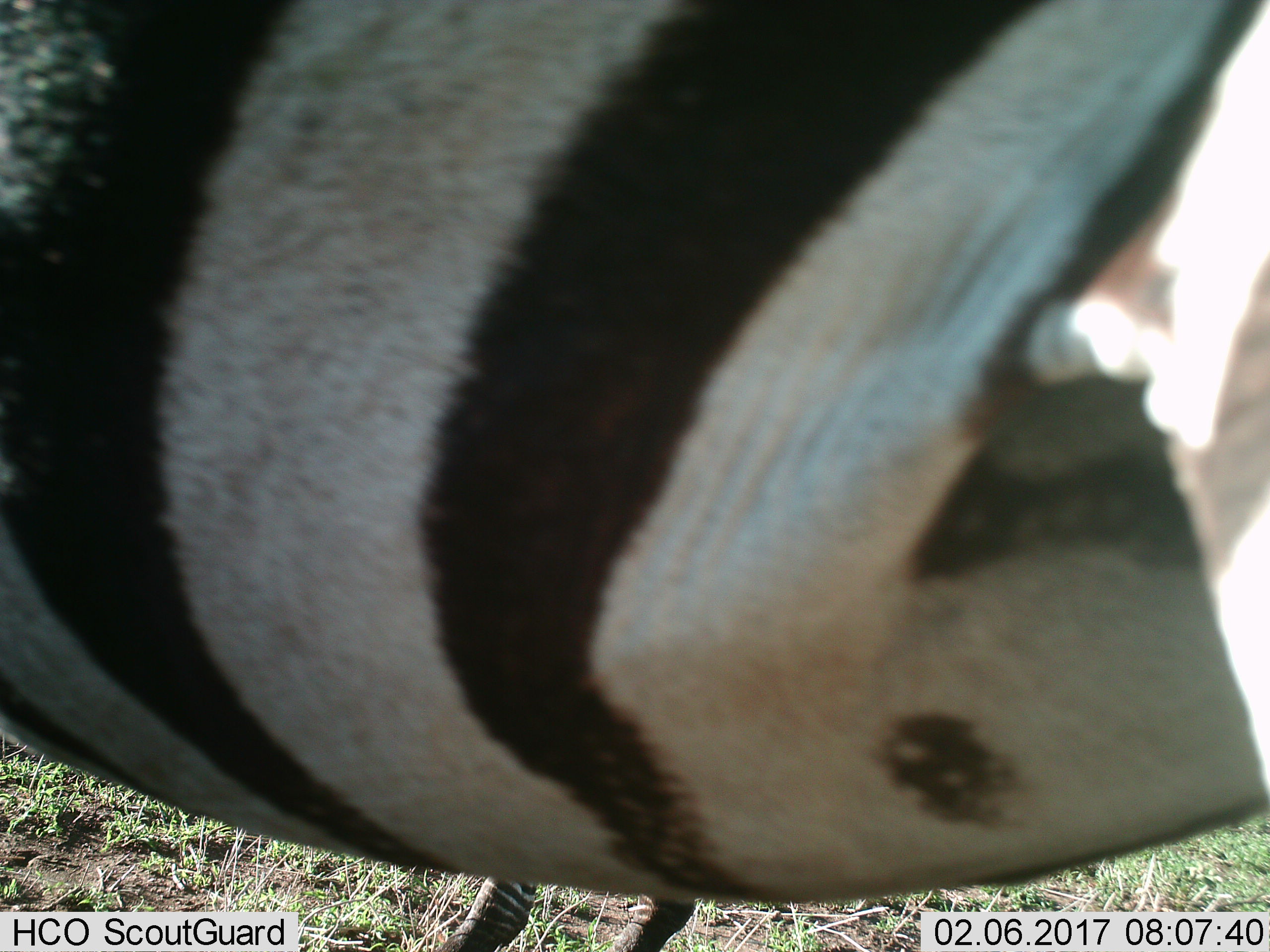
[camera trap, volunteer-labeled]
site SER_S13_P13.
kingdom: Animalia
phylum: Chordata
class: Mammalia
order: Perissodactyla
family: Equidae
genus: Equus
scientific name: Equus quagga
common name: plains zebra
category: zebraplains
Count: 2.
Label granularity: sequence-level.